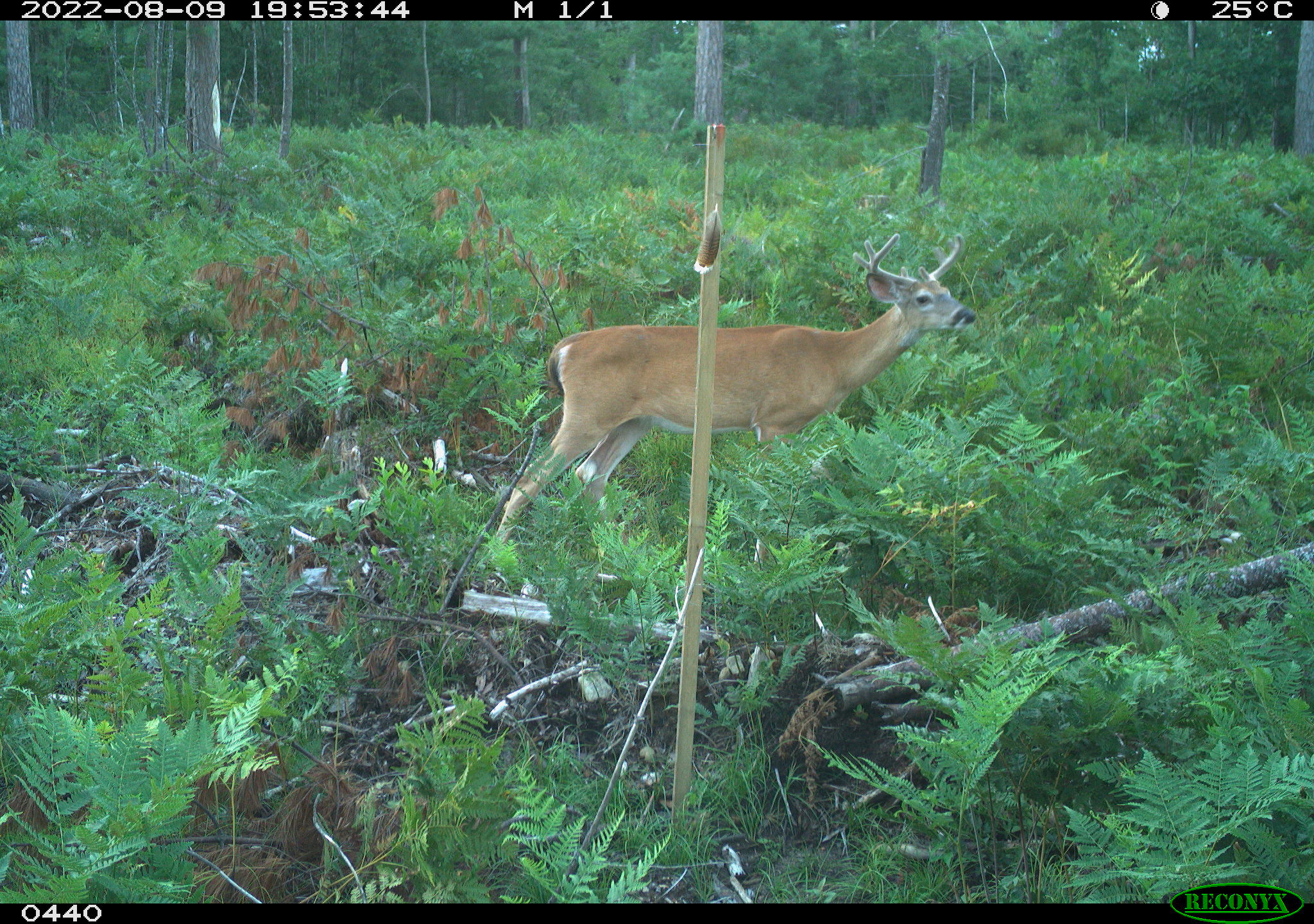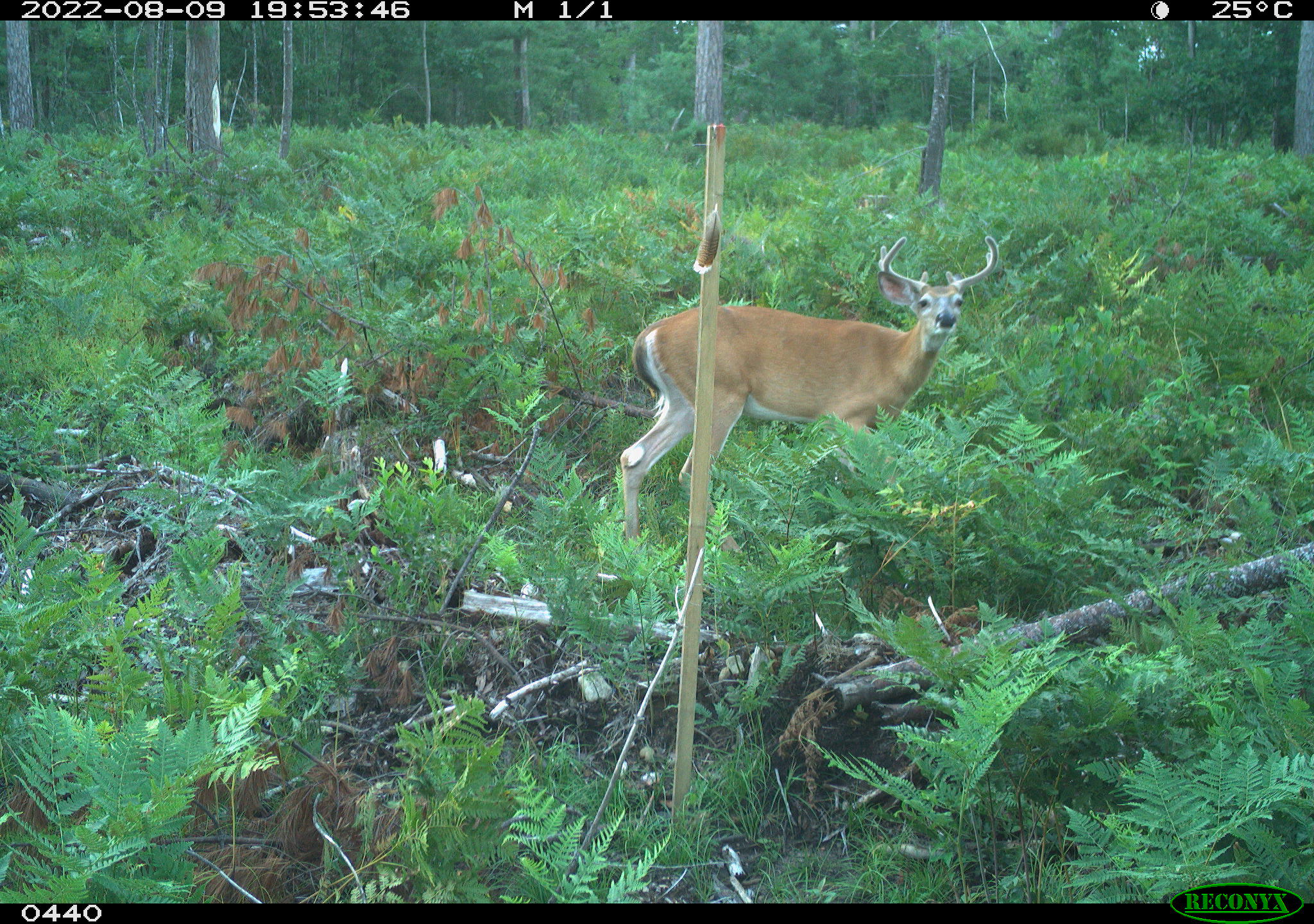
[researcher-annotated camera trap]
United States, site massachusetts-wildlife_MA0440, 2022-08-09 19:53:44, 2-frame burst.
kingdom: Animalia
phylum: Chordata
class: Mammalia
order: Artiodactyla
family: Cervidae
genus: Odocoileus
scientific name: Odocoileus virginianus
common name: white-tailed deer